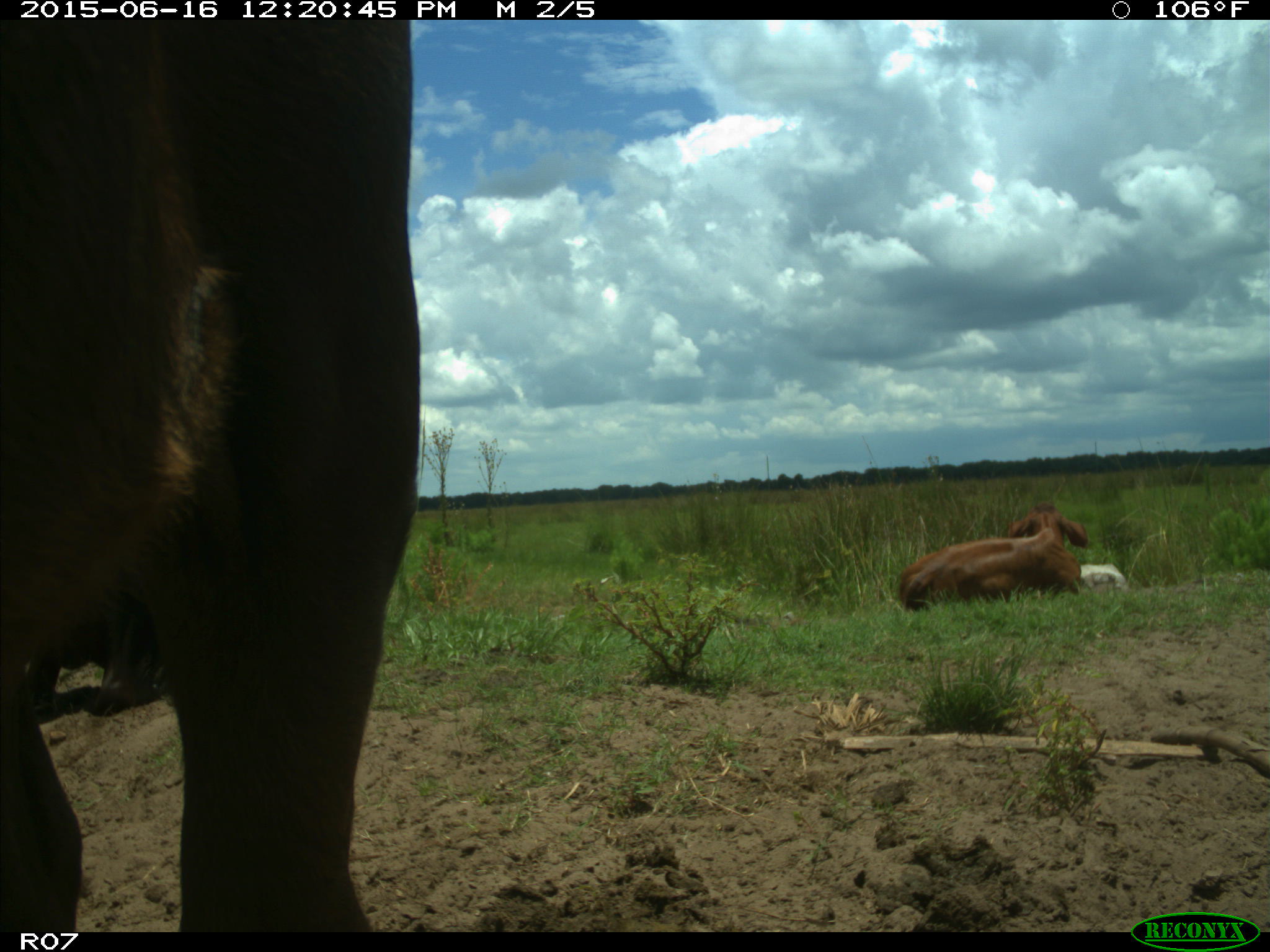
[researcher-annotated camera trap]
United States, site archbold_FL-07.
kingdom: Animalia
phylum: Chordata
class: Mammalia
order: Artiodactyla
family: Bovidae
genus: Bos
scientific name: Bos taurus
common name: domestic cow